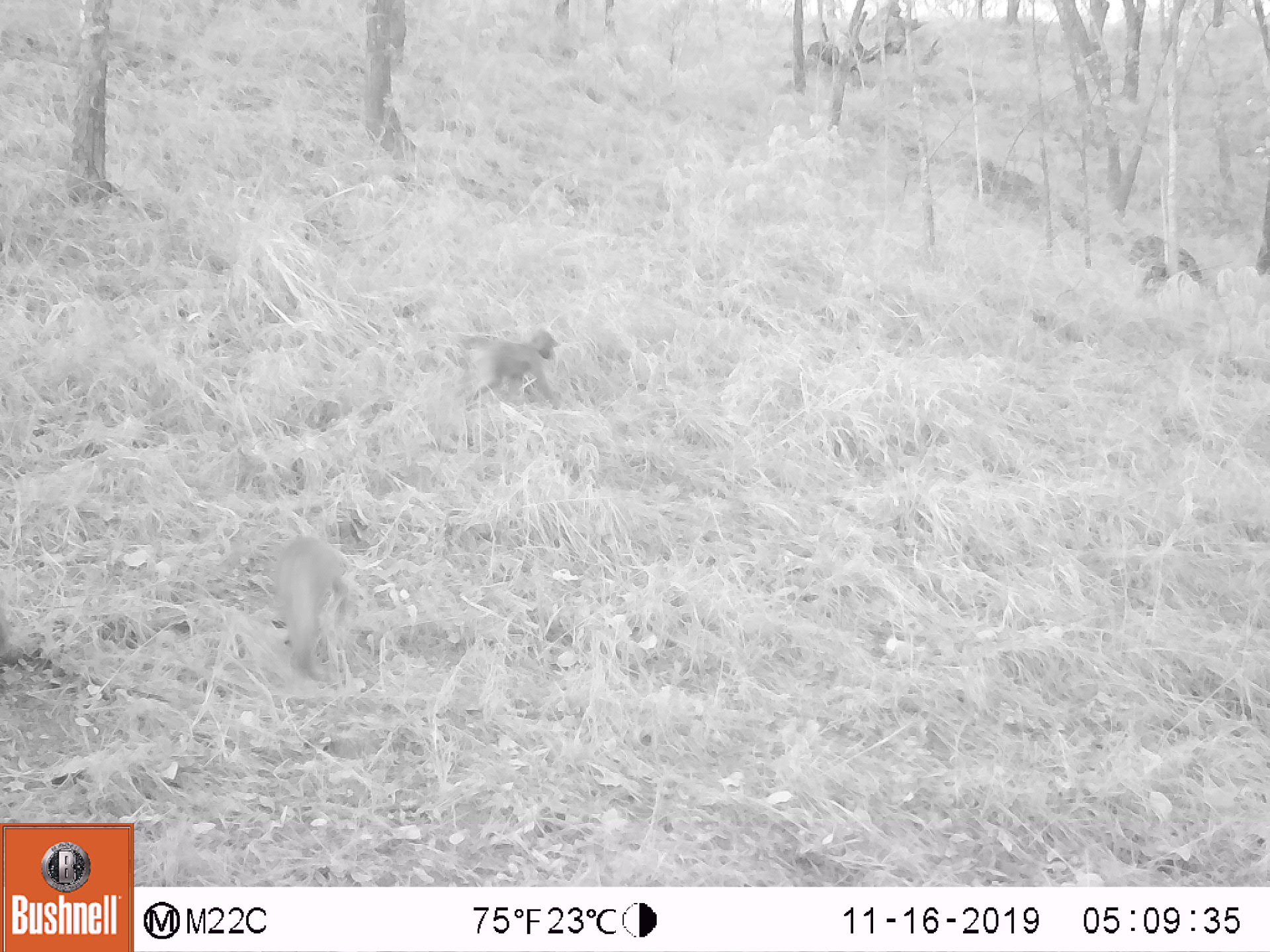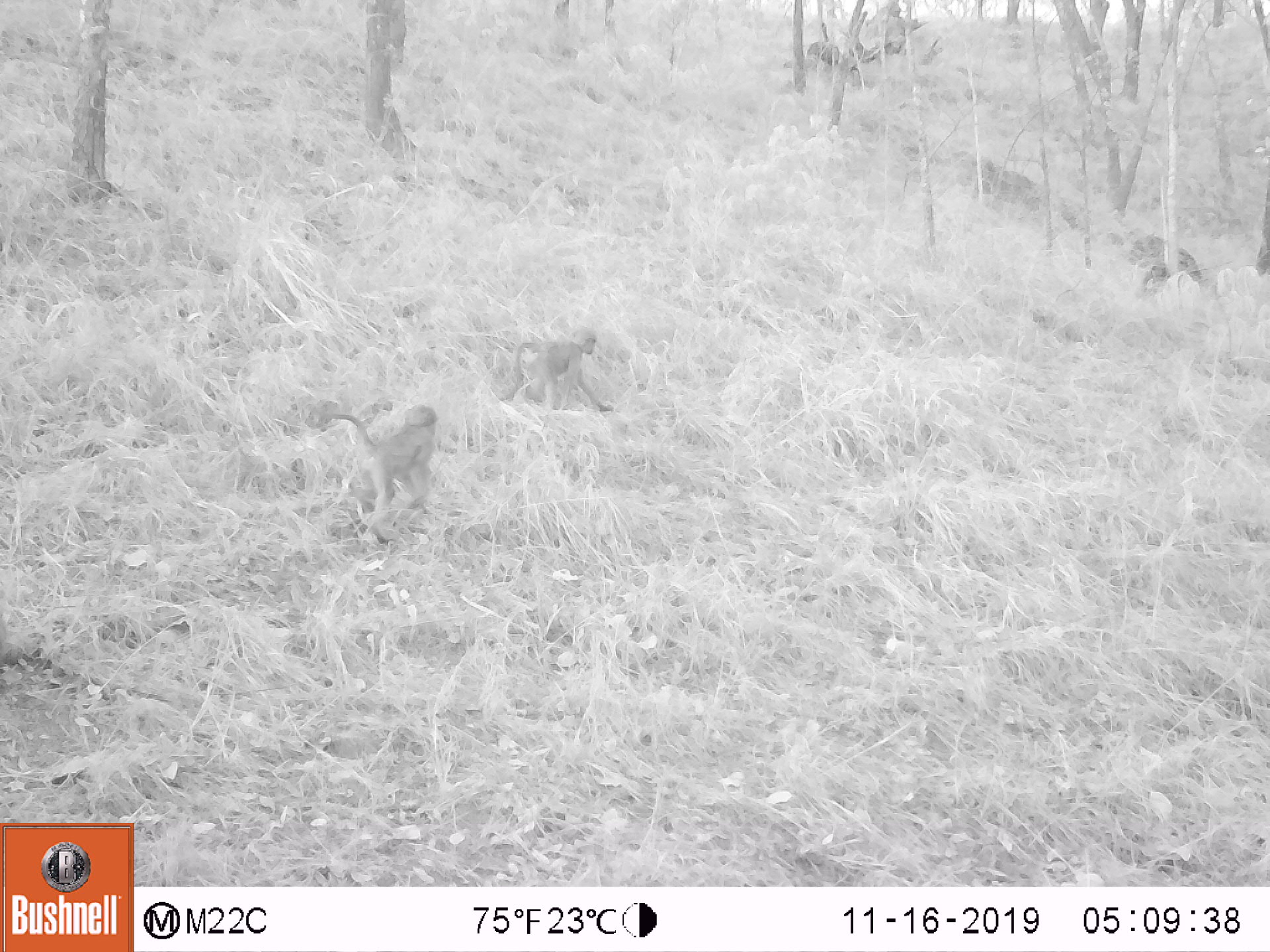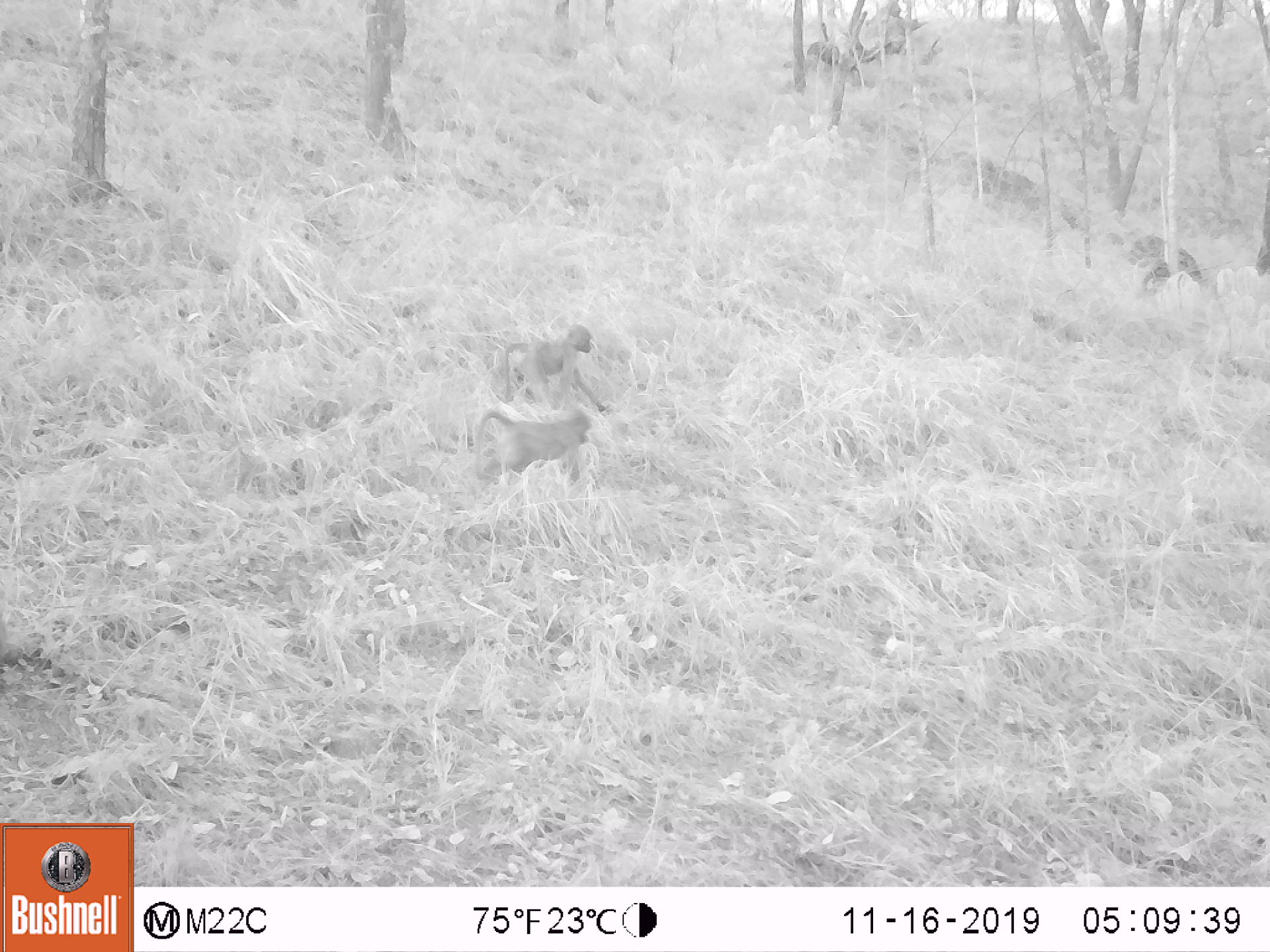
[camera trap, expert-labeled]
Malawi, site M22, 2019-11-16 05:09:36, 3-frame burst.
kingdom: Animalia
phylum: Chordata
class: Mammalia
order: Primates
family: Cercopithecidae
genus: Papio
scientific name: Papio cynocephalus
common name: yellow baboon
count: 2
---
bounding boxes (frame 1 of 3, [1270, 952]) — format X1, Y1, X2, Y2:
yellow baboon: 269, 529, 357, 684; 448, 325, 559, 410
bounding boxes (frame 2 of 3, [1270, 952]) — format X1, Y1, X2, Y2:
yellow baboon: 318, 402, 438, 547; 513, 325, 613, 411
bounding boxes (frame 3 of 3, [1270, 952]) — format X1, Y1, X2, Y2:
yellow baboon: 497, 325, 613, 410; 475, 411, 590, 482